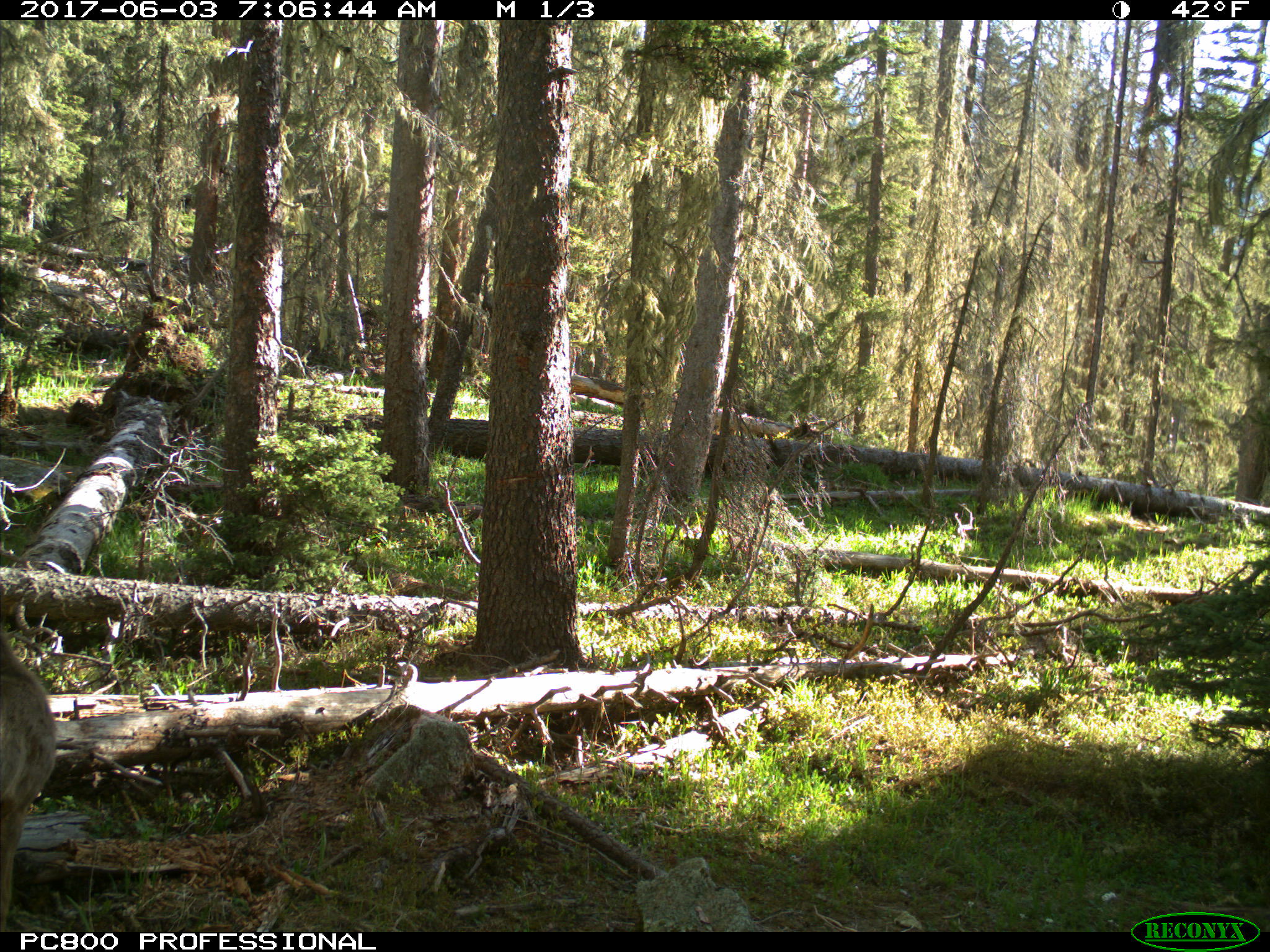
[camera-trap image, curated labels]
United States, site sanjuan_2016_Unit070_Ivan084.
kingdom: Animalia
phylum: Chordata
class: Mammalia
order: Artiodactyla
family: Cervidae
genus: Odocoileus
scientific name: Odocoileus hemionus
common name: mule deer